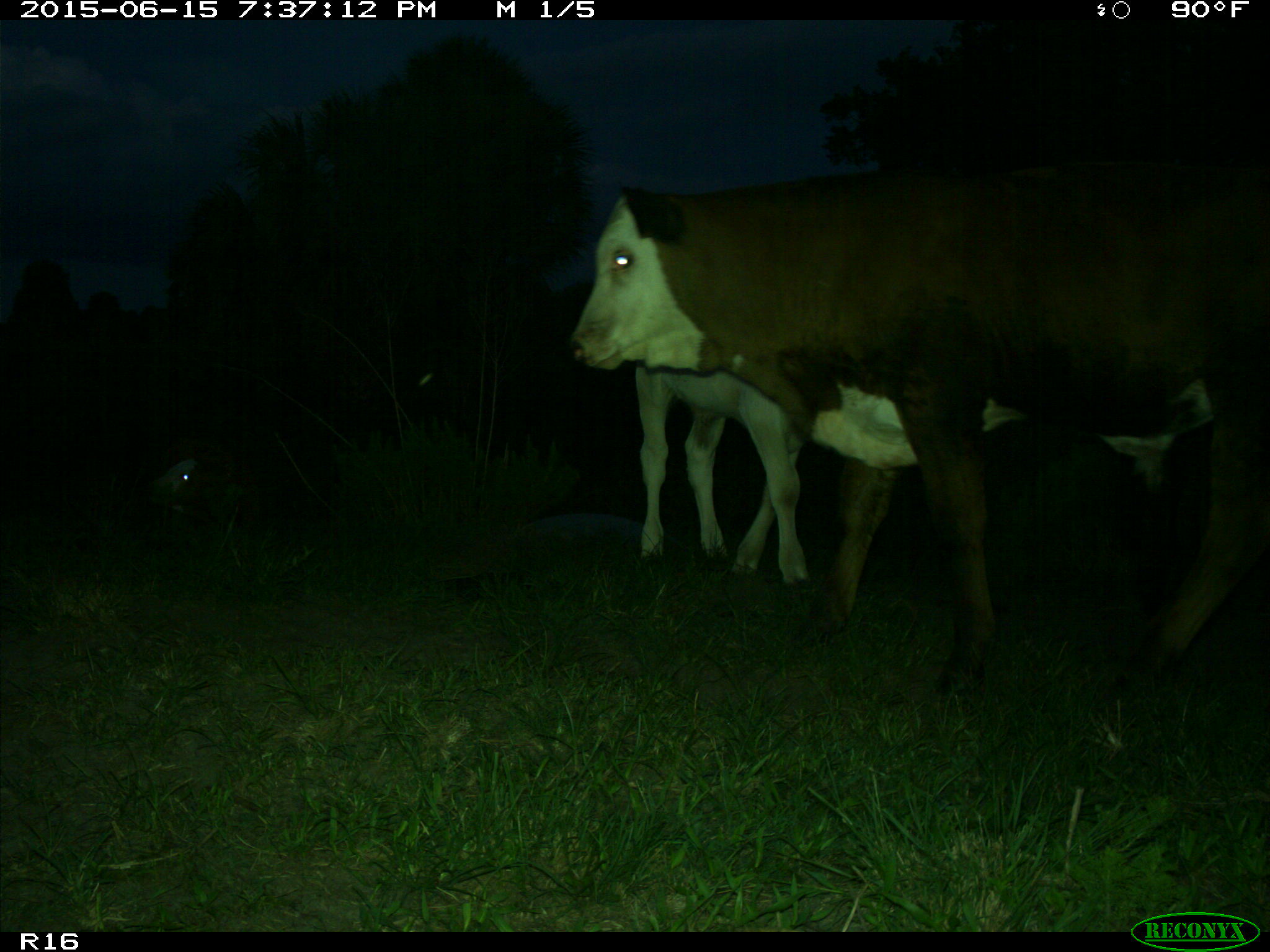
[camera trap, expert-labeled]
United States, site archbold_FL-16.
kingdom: Animalia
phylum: Chordata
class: Mammalia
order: Artiodactyla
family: Bovidae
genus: Bos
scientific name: Bos taurus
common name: domestic cow